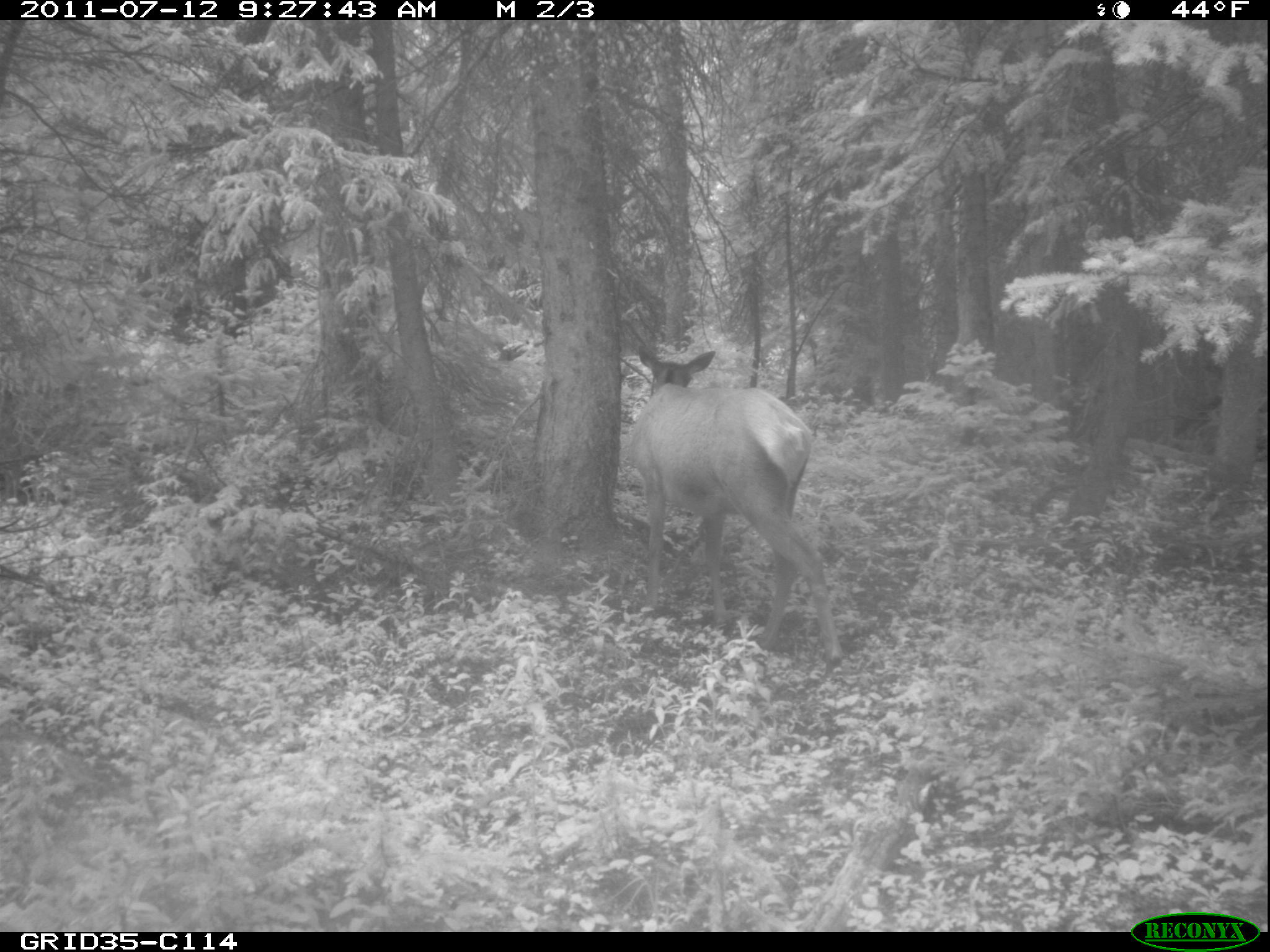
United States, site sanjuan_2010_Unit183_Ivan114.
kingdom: Animalia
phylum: Chordata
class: Mammalia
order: Artiodactyla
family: Cervidae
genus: Cervus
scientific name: Cervus elaphus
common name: red deer